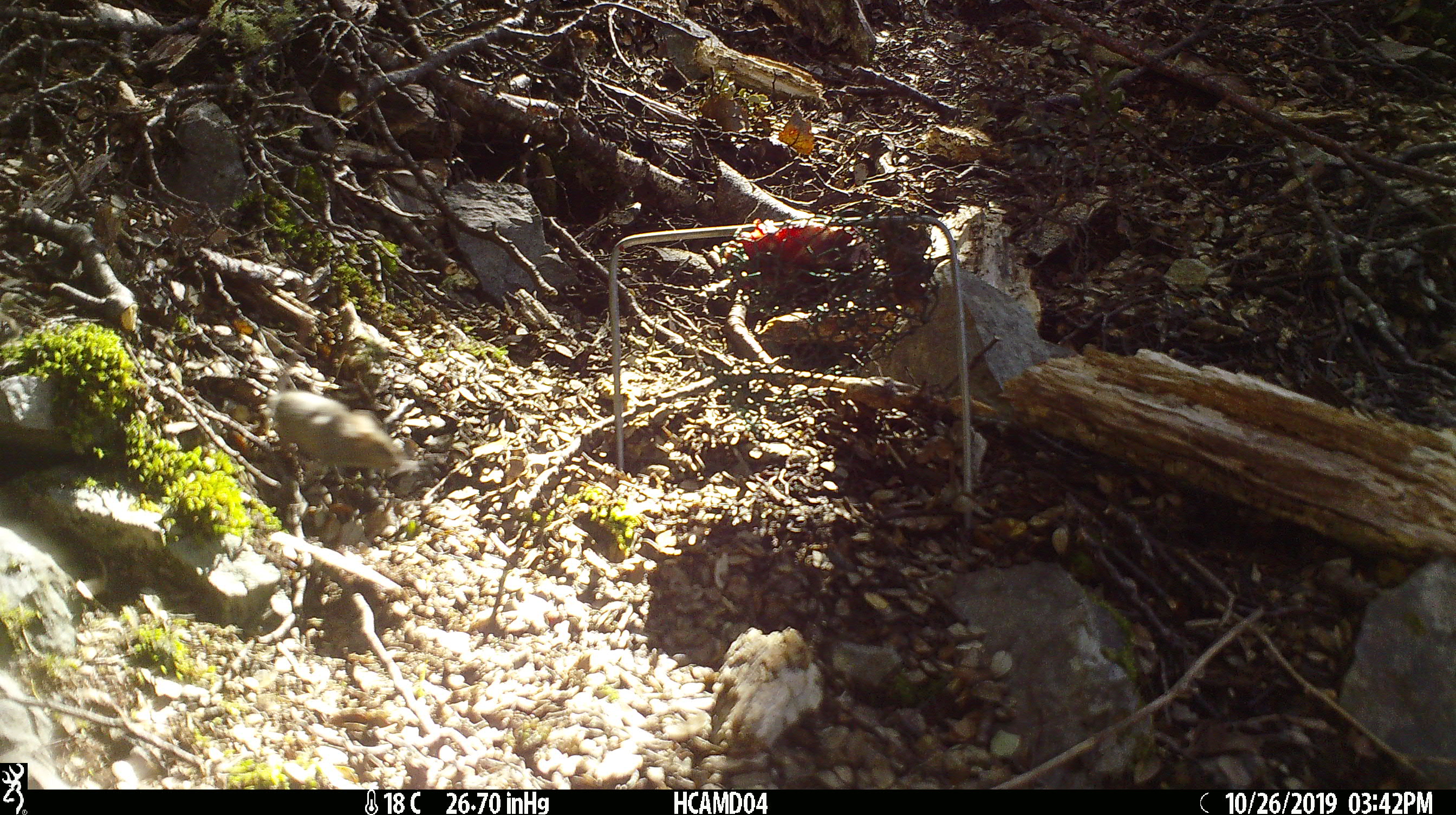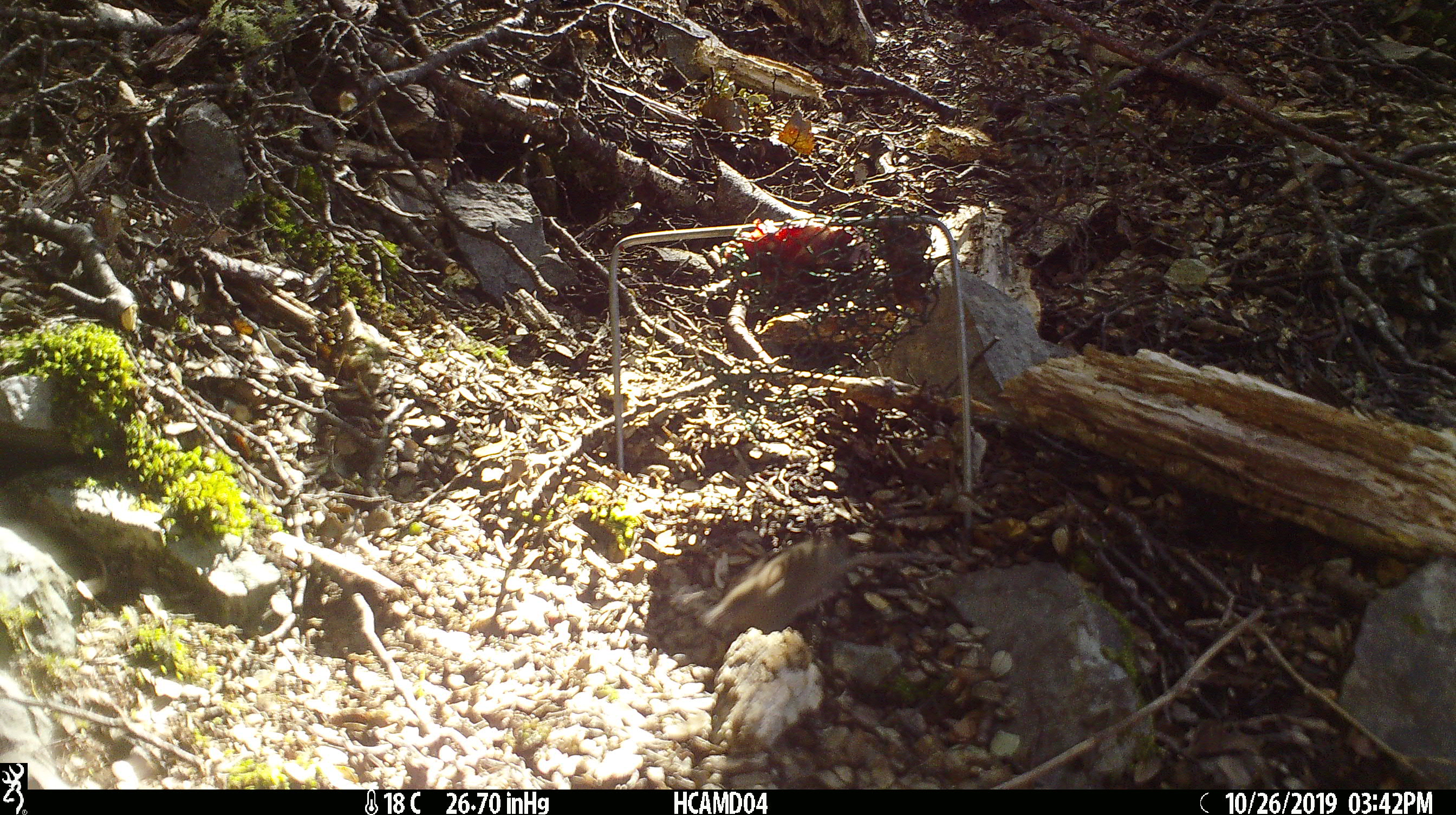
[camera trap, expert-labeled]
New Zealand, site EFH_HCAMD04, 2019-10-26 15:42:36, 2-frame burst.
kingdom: Animalia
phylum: Chordata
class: Mammalia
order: Rodentia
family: Muridae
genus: Mus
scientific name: Mus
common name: mouse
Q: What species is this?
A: Mouse (Mus).